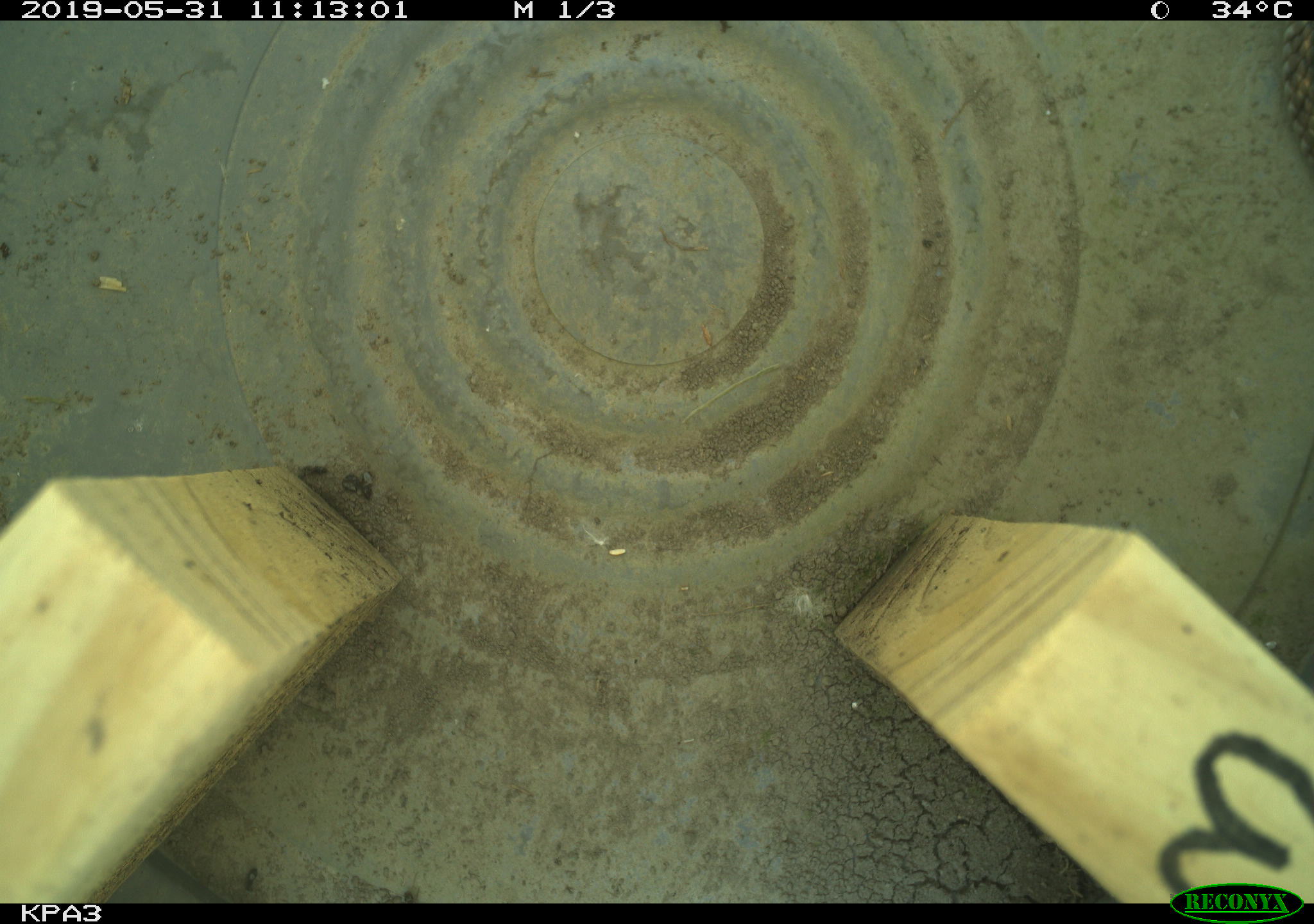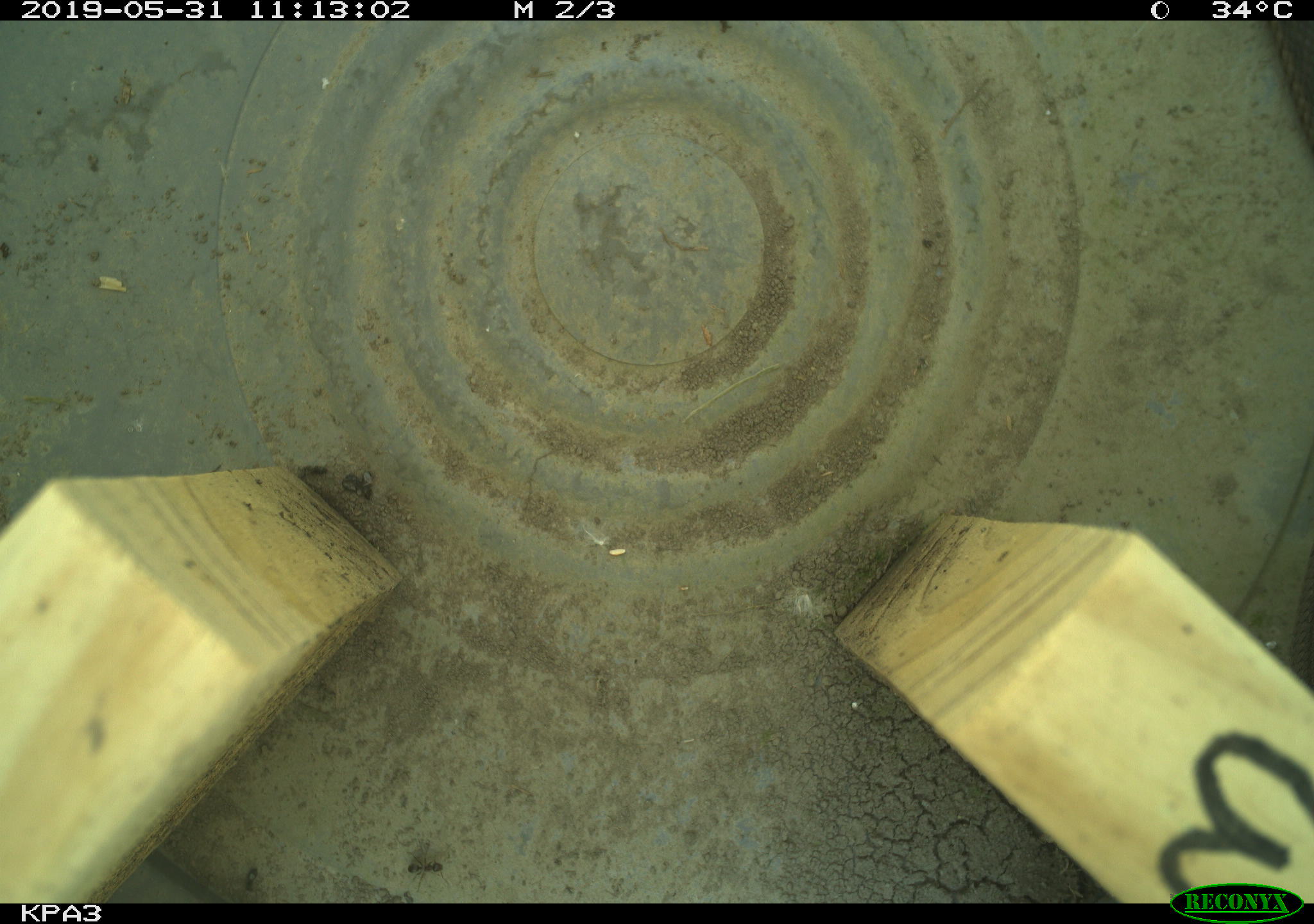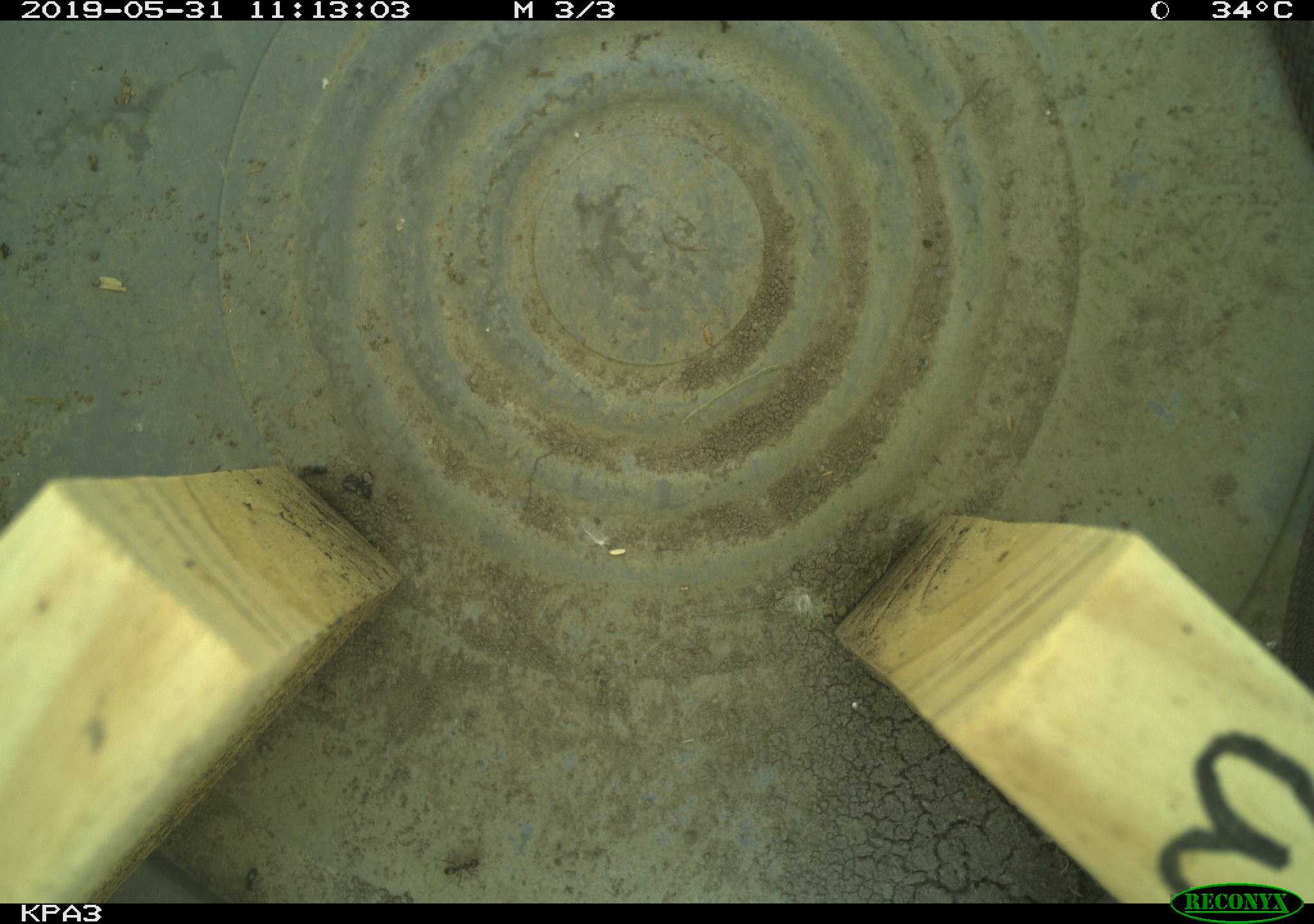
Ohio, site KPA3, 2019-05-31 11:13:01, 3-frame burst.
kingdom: Animalia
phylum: Chordata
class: Reptilia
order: Squamata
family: Colubridae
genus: Thamnophis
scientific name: Thamnophis sirtalis sirtalis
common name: eastern gartersnake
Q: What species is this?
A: Eastern gartersnake (Thamnophis sirtalis sirtalis).